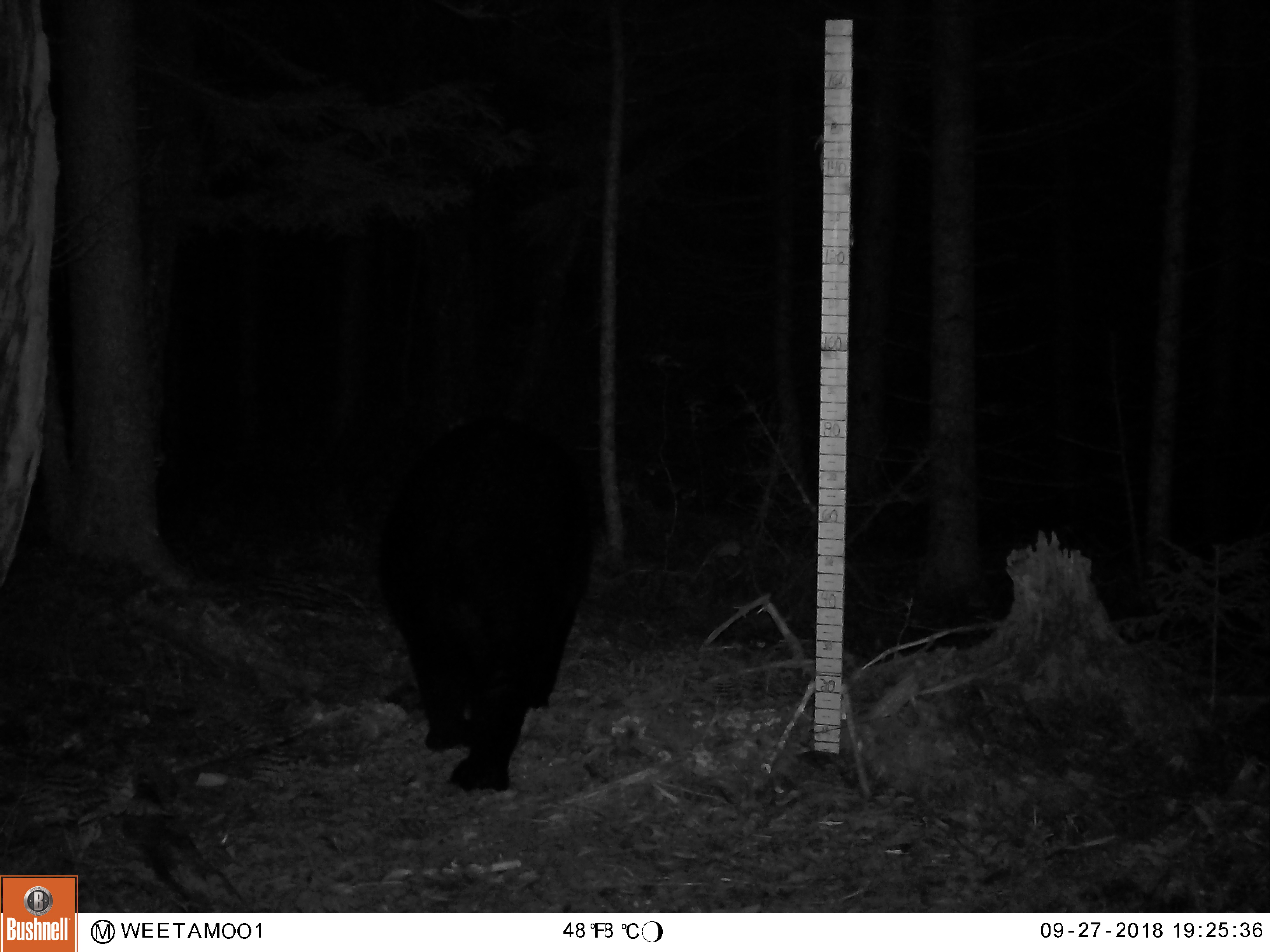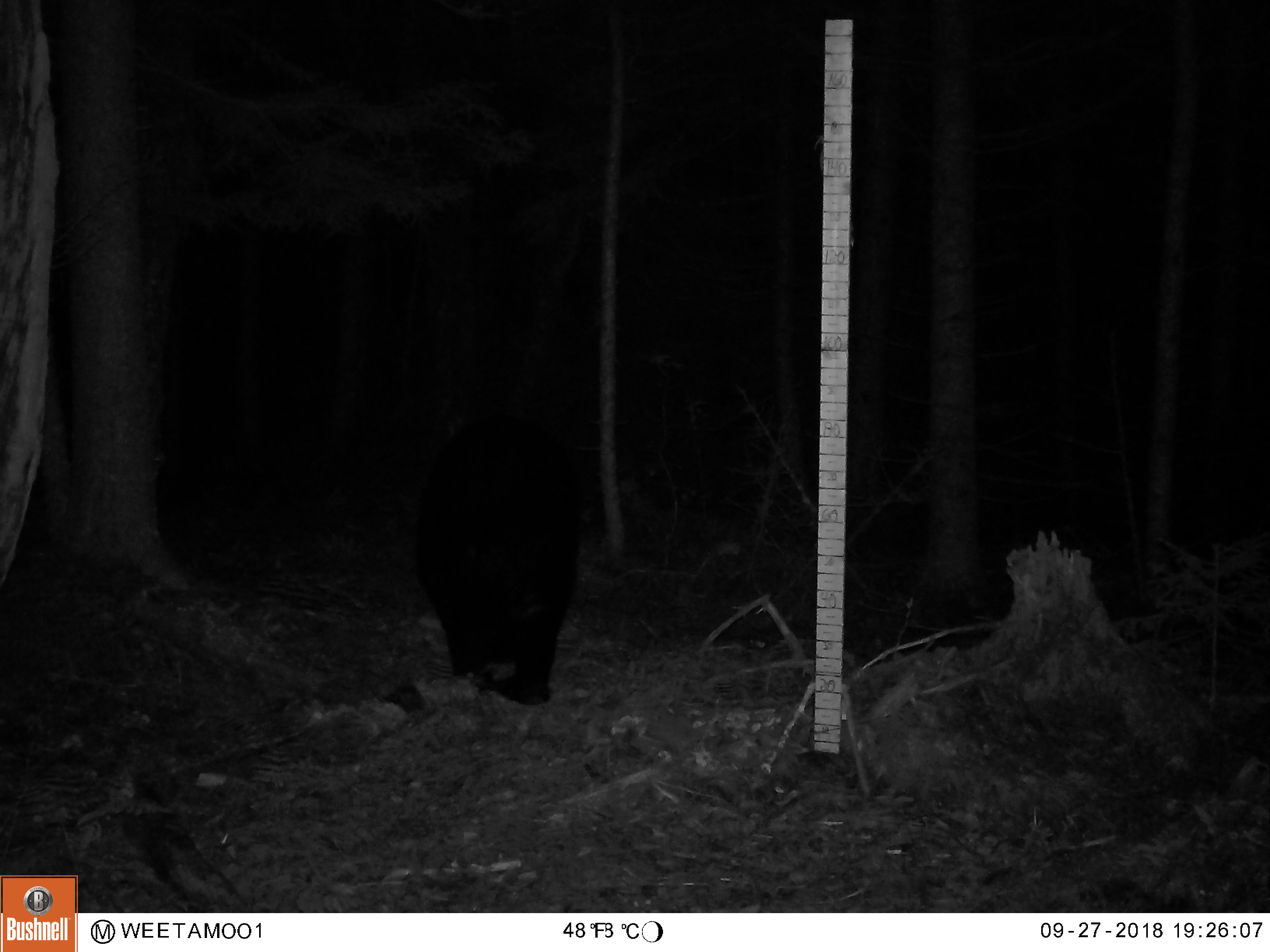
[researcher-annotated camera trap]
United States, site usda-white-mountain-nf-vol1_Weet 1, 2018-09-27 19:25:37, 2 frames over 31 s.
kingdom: Animalia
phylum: Chordata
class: Mammalia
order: Carnivora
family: Ursidae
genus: Ursus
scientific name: Ursus americanus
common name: black bear